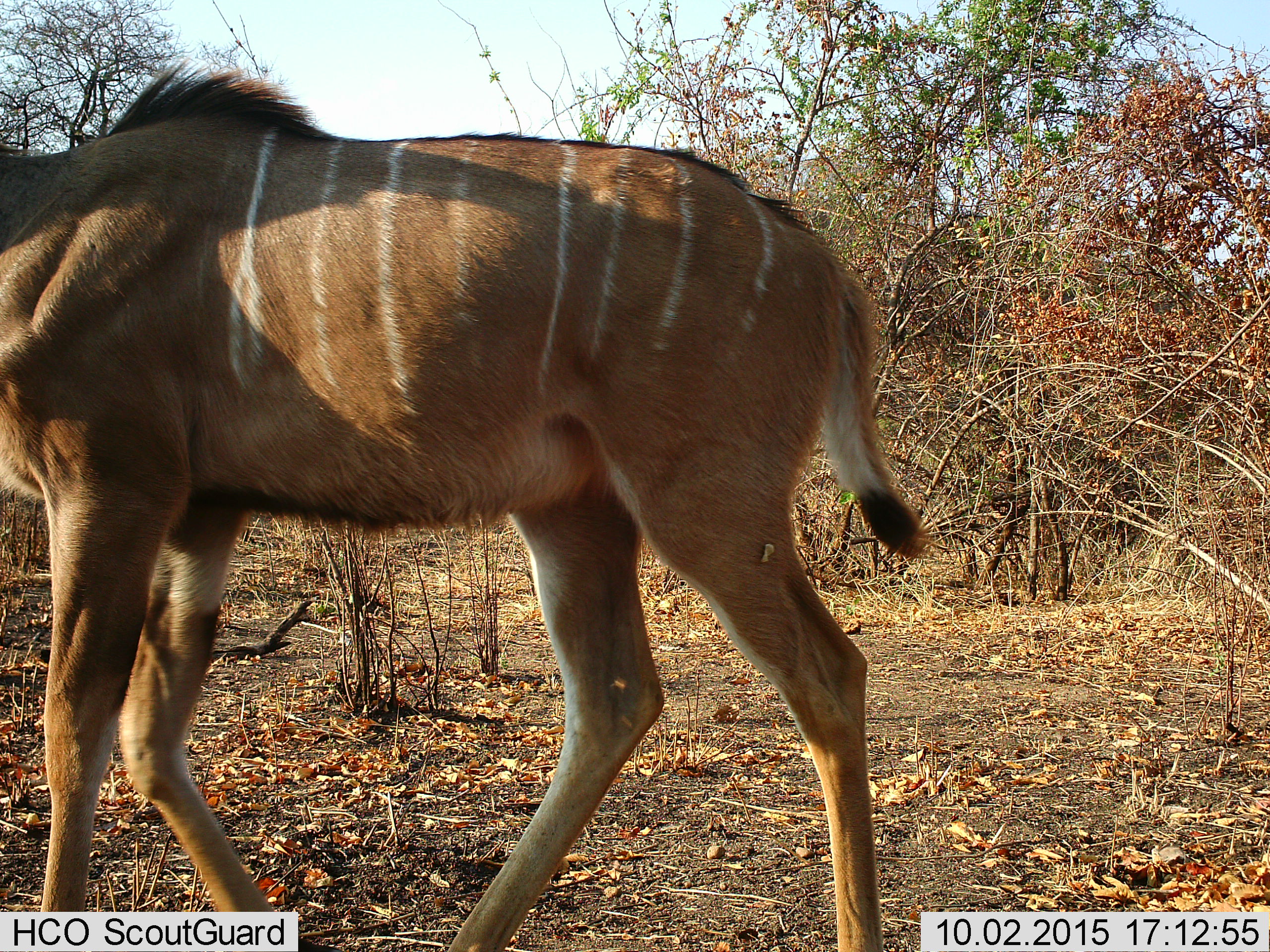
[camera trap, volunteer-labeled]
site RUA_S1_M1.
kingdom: Animalia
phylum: Chordata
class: Mammalia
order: Artiodactyla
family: Bovidae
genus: Tragelaphus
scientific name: Tragelaphus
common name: kudu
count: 1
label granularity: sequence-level